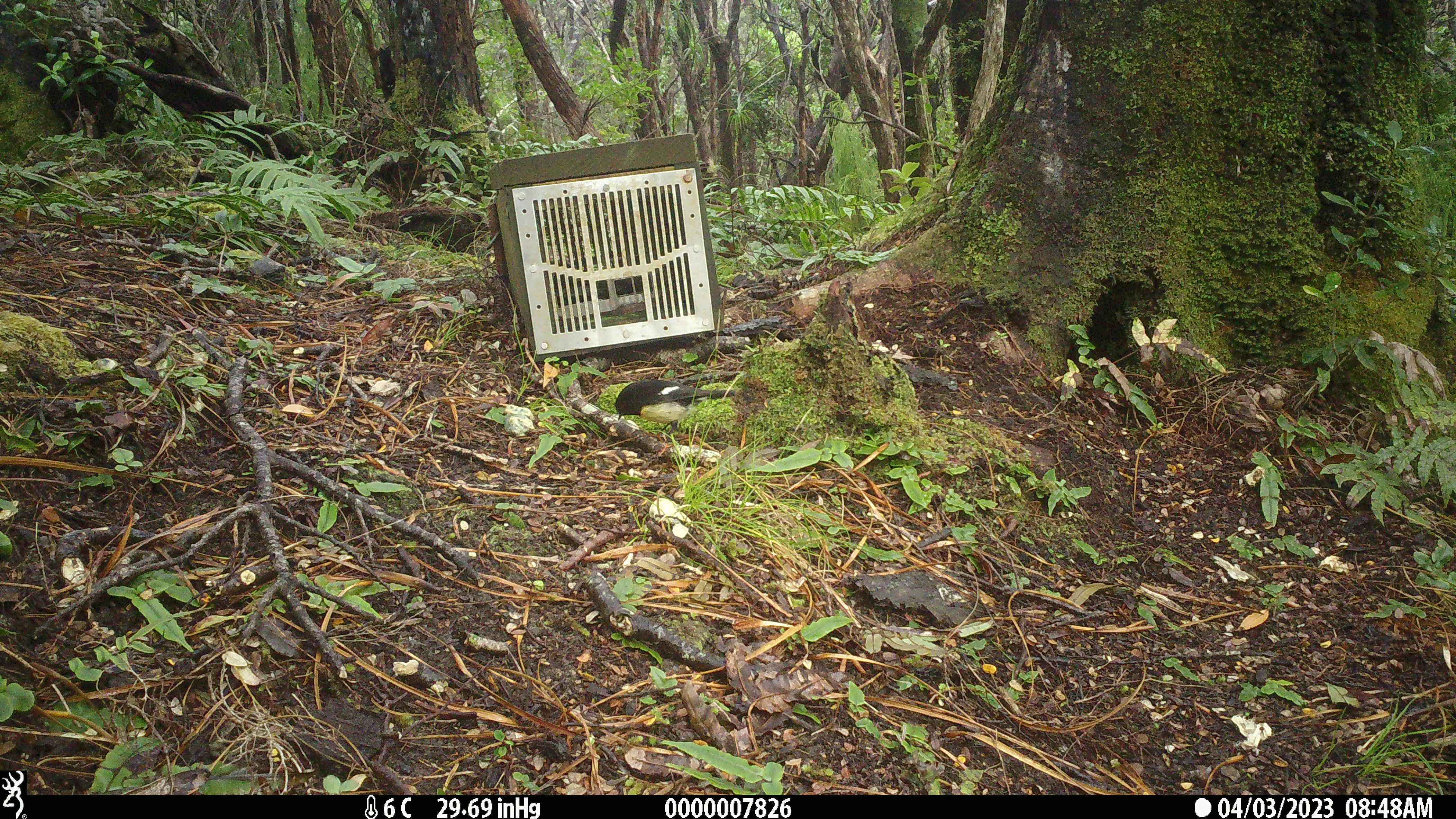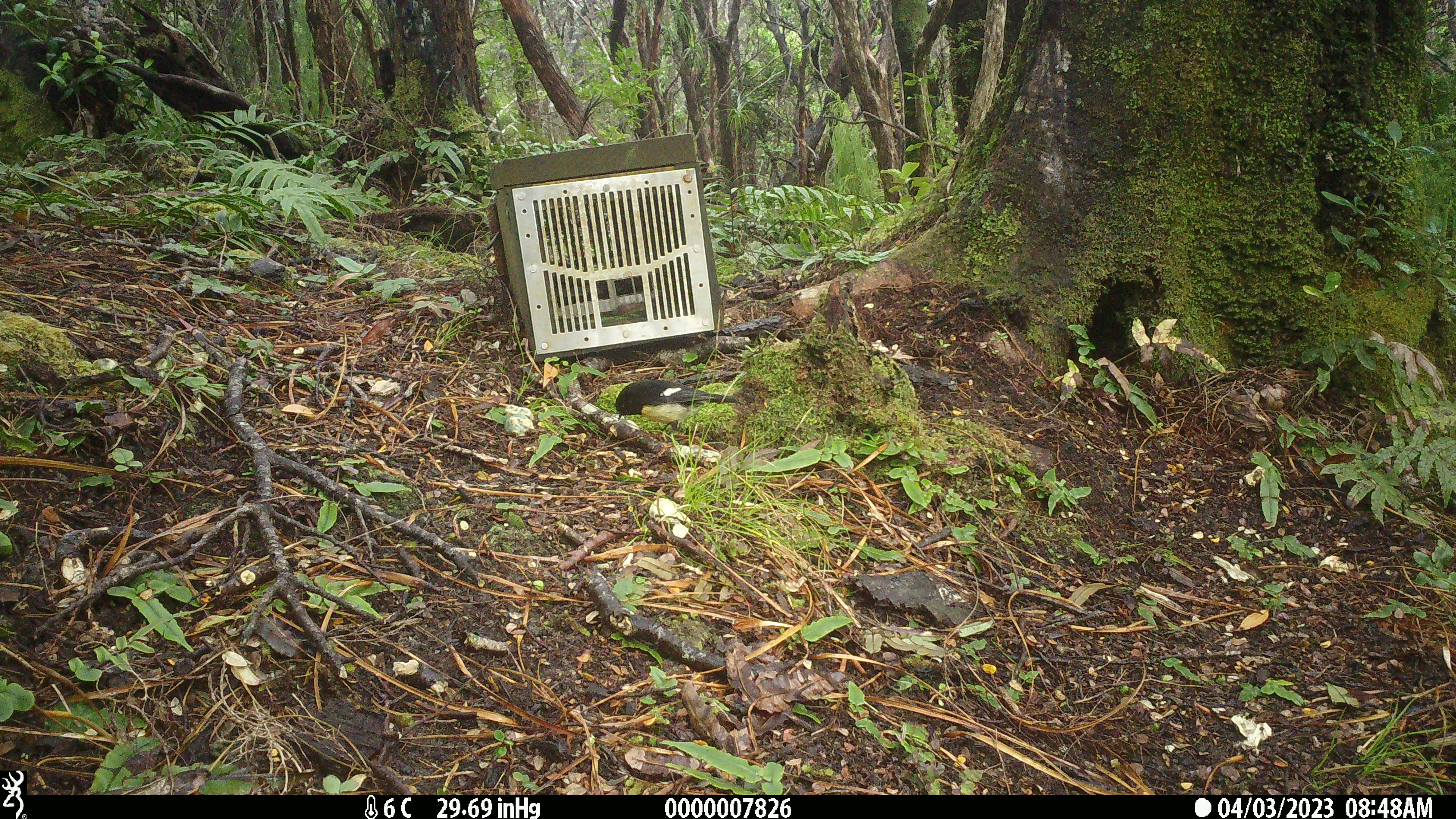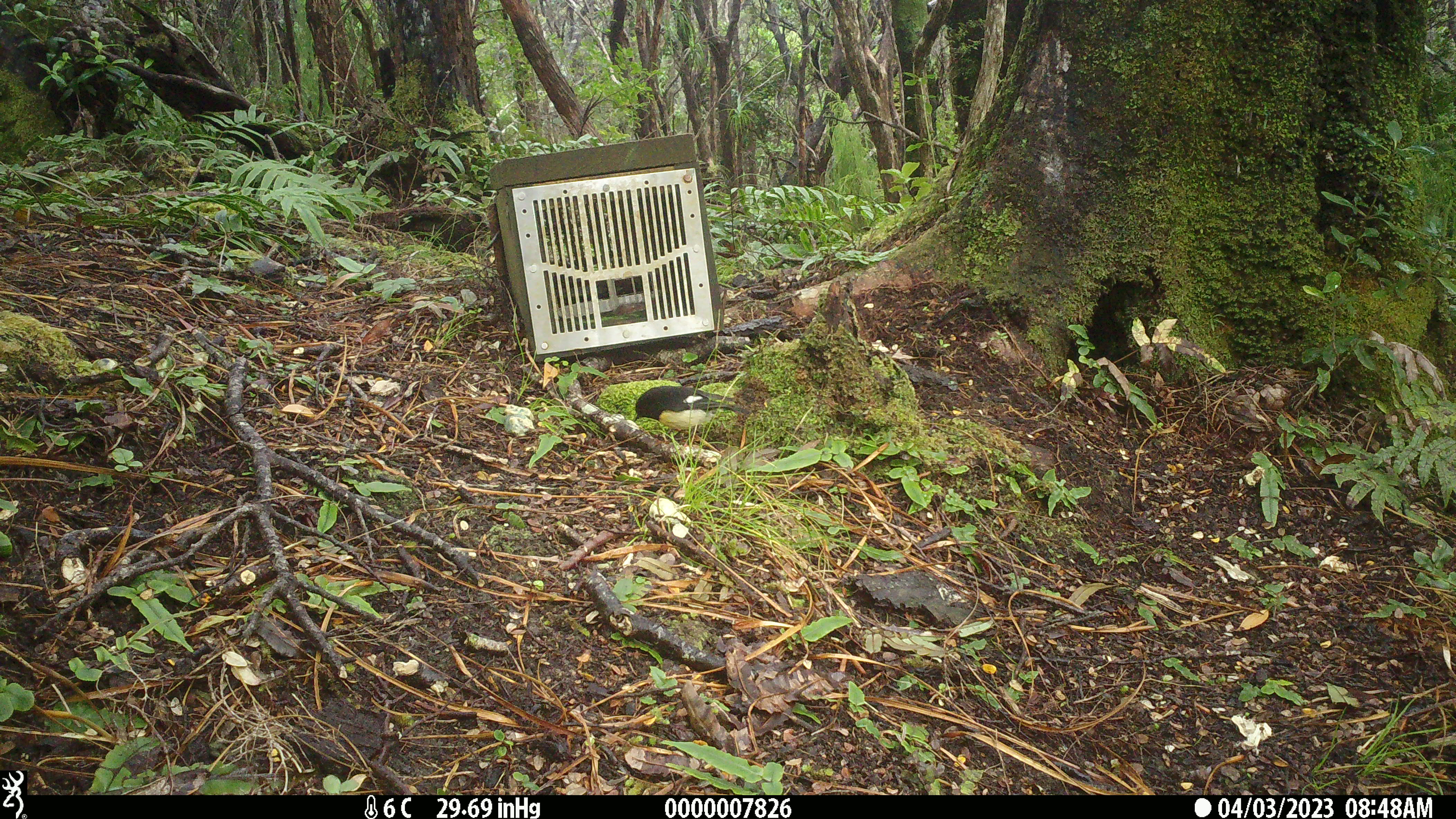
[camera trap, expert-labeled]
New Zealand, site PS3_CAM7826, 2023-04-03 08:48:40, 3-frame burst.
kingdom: Animalia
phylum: Chordata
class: Aves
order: Passeriformes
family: Petroicidae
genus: Petroica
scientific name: Petroica macrocephala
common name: tomtit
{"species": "tomtit (Petroica macrocephala)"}